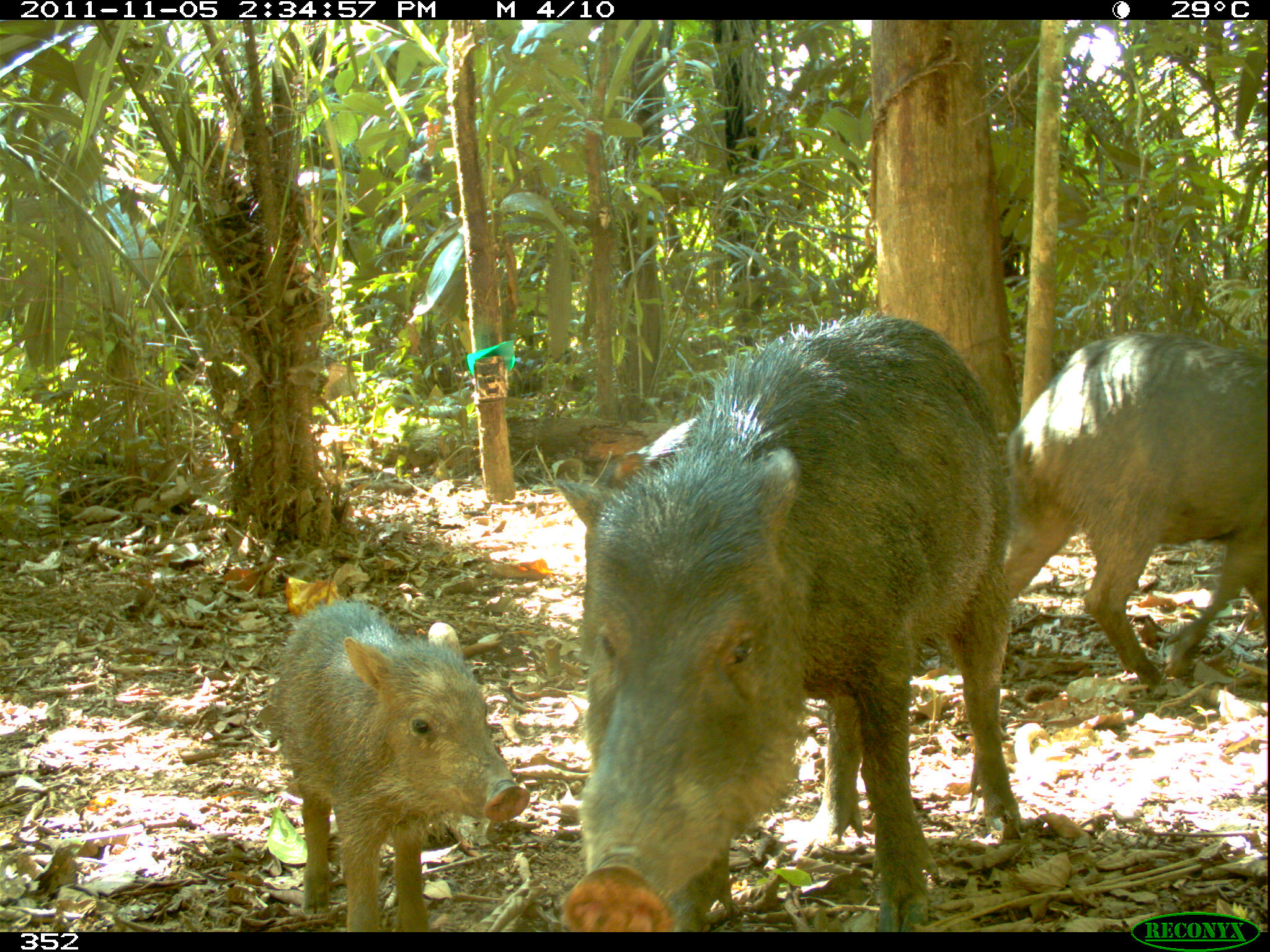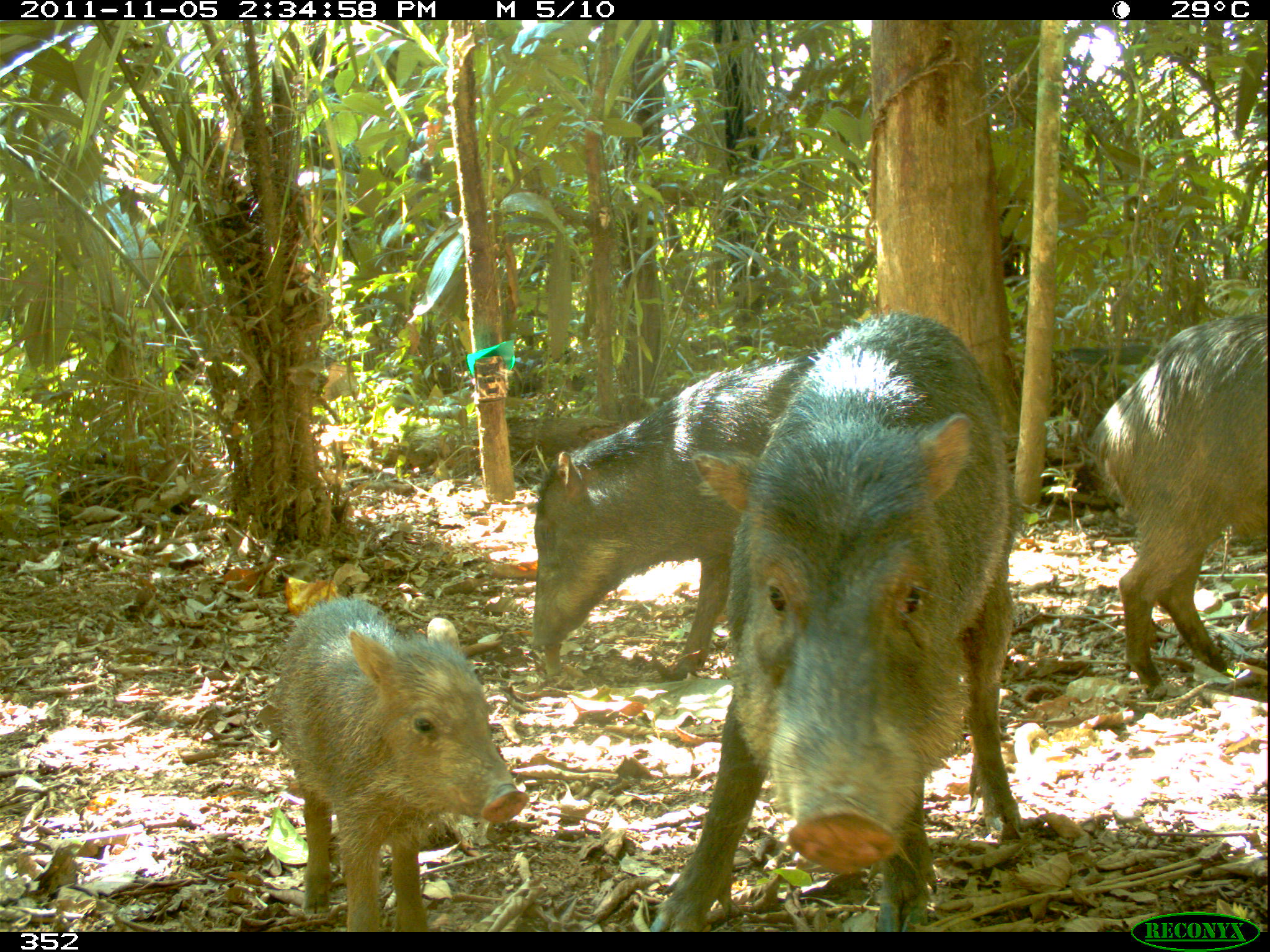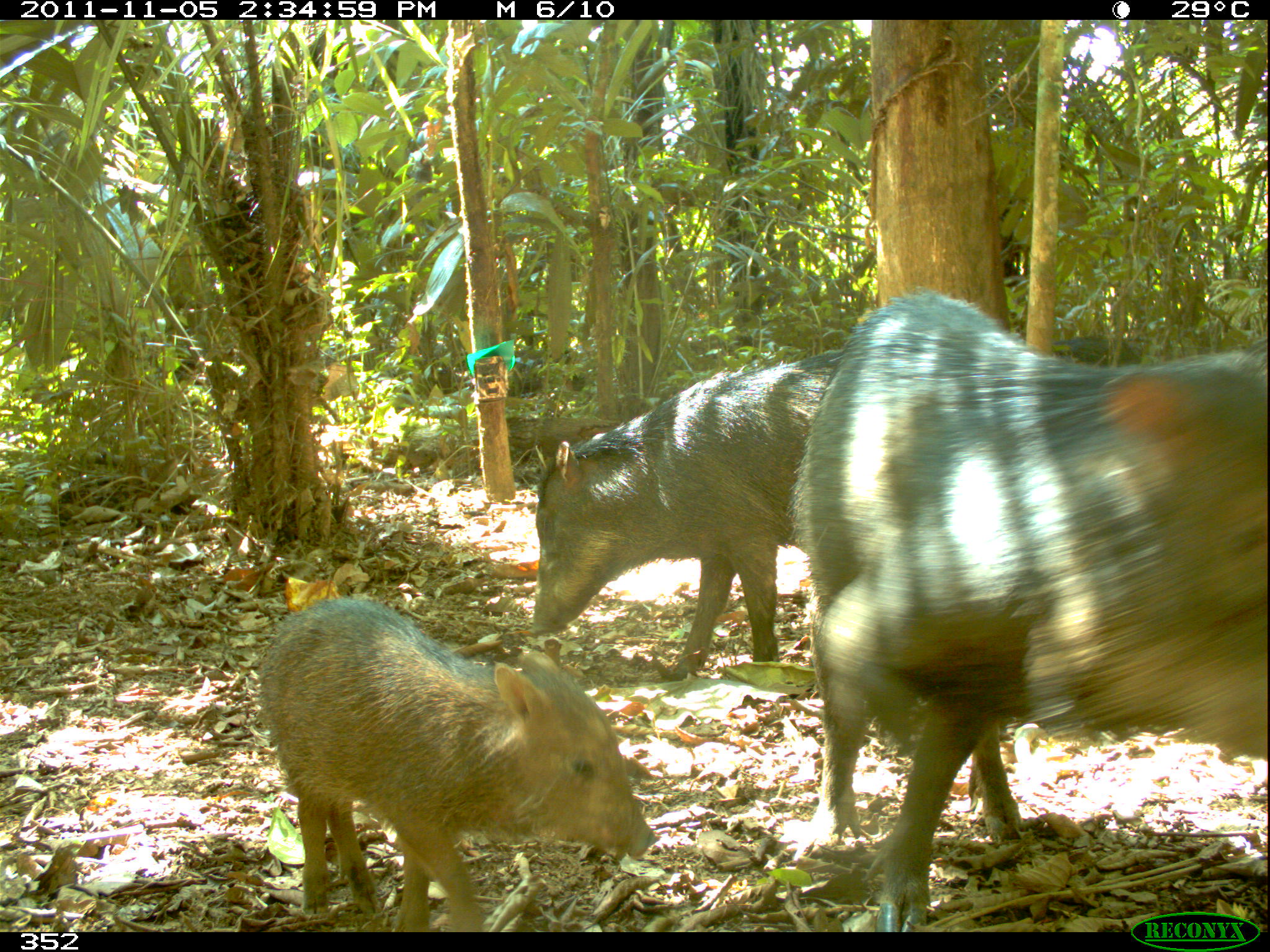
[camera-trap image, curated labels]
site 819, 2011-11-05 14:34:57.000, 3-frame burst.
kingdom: Animalia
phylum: Chordata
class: Mammalia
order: Artiodactyla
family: Tayassuidae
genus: Tayassu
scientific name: Tayassu pecari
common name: white-lipped peccary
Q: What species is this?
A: Tayassu pecari (white-lipped peccary).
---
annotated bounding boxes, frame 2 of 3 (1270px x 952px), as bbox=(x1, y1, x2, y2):
tayassu pecari: bbox=(639, 311, 1025, 931); bbox=(525, 356, 817, 683); bbox=(261, 594, 528, 930); bbox=(1088, 309, 1270, 702)